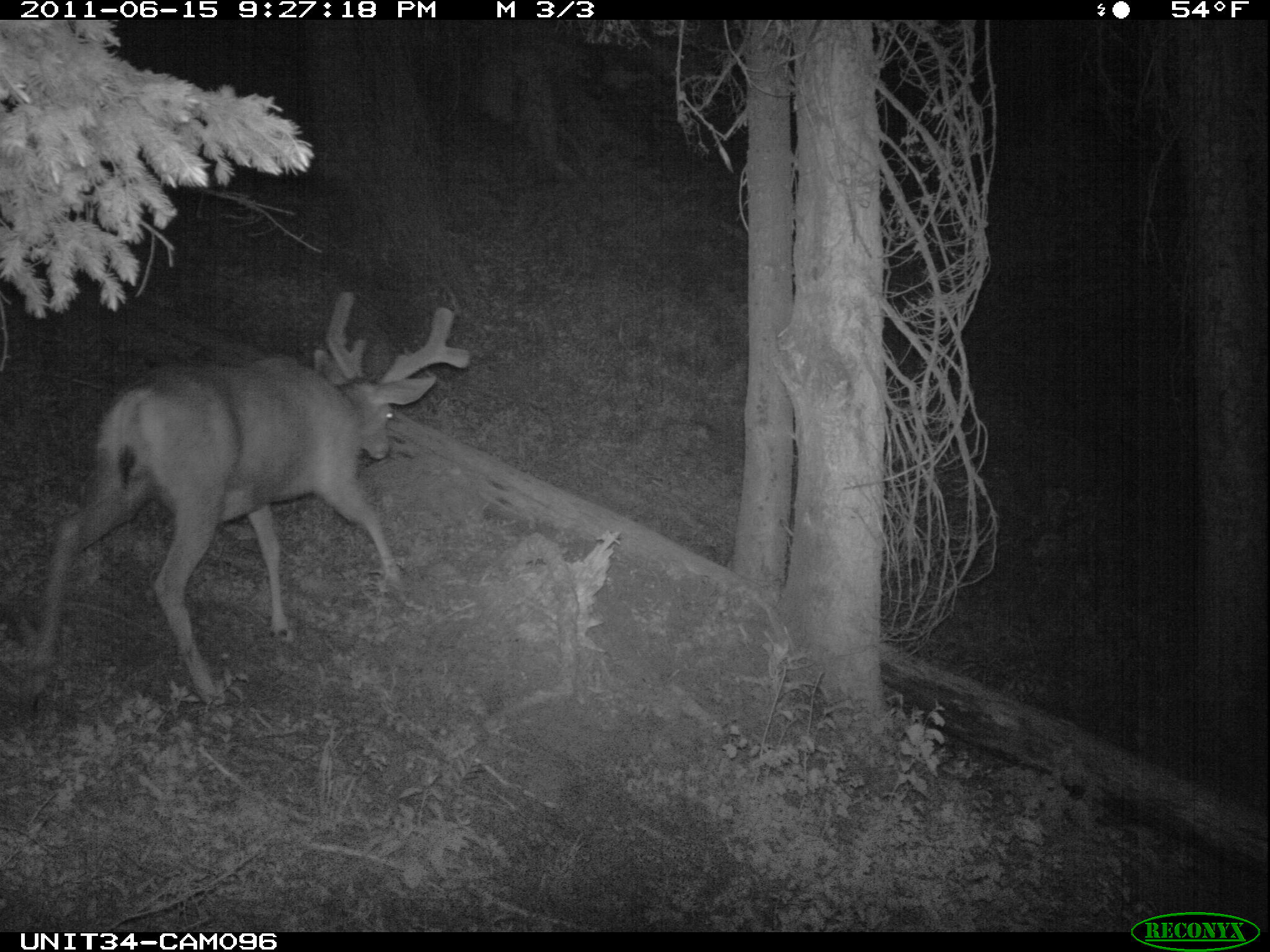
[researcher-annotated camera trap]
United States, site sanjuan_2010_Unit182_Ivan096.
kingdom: Animalia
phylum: Chordata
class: Mammalia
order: Artiodactyla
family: Cervidae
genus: Odocoileus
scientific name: Odocoileus hemionus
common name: mule deer